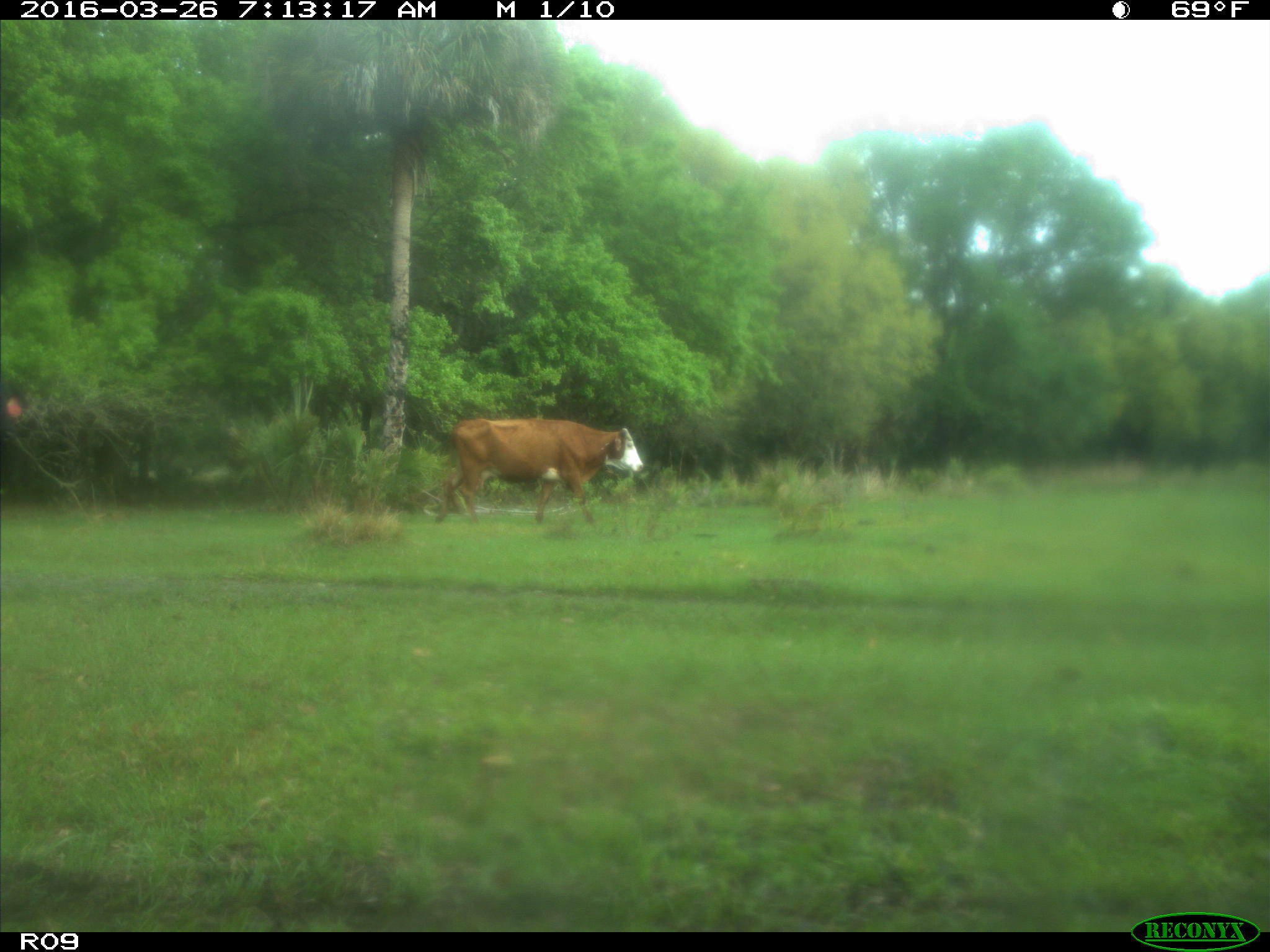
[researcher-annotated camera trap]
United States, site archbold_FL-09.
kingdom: Animalia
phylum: Chordata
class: Mammalia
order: Artiodactyla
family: Bovidae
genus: Bos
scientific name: Bos taurus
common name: domestic cow